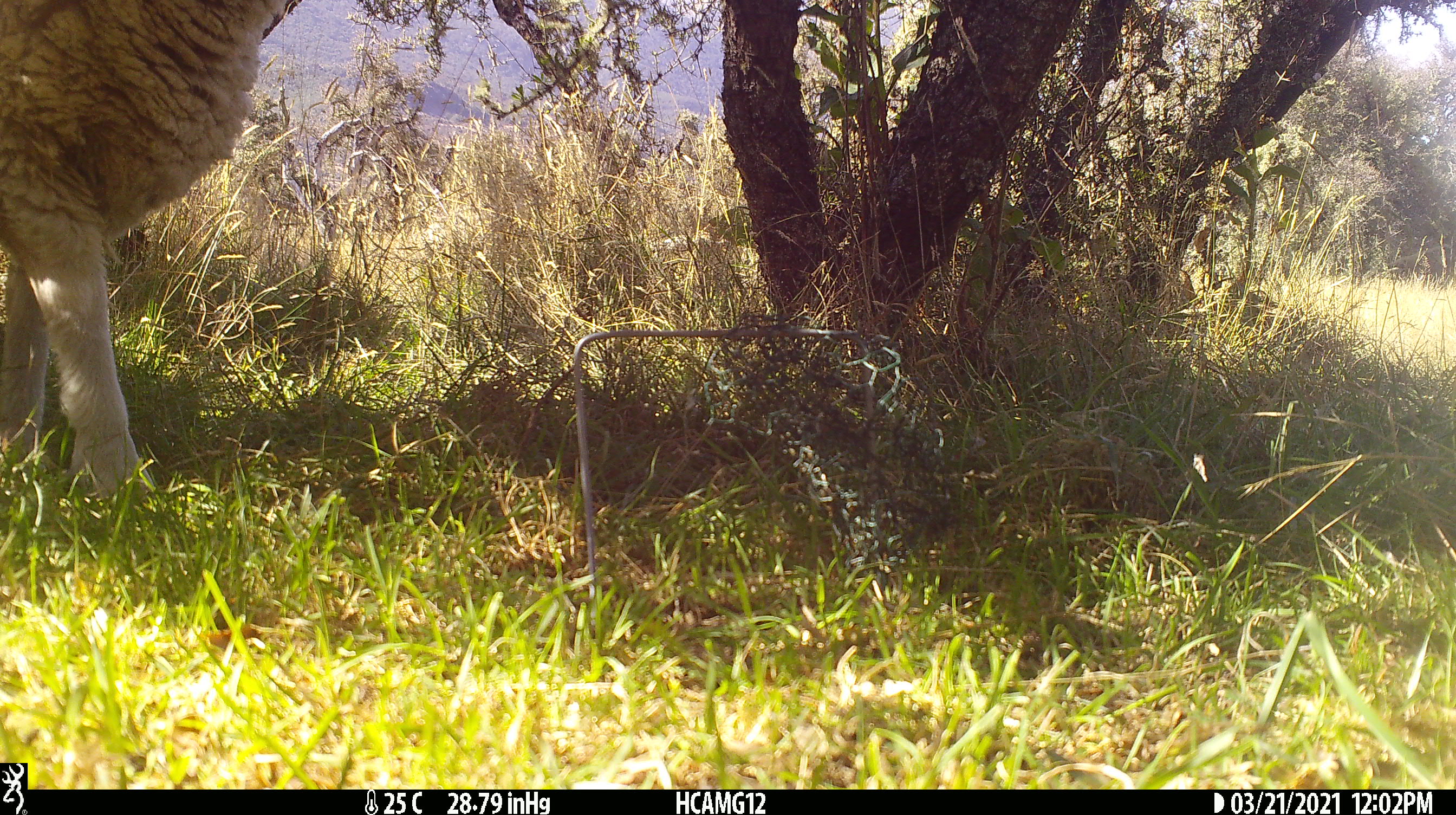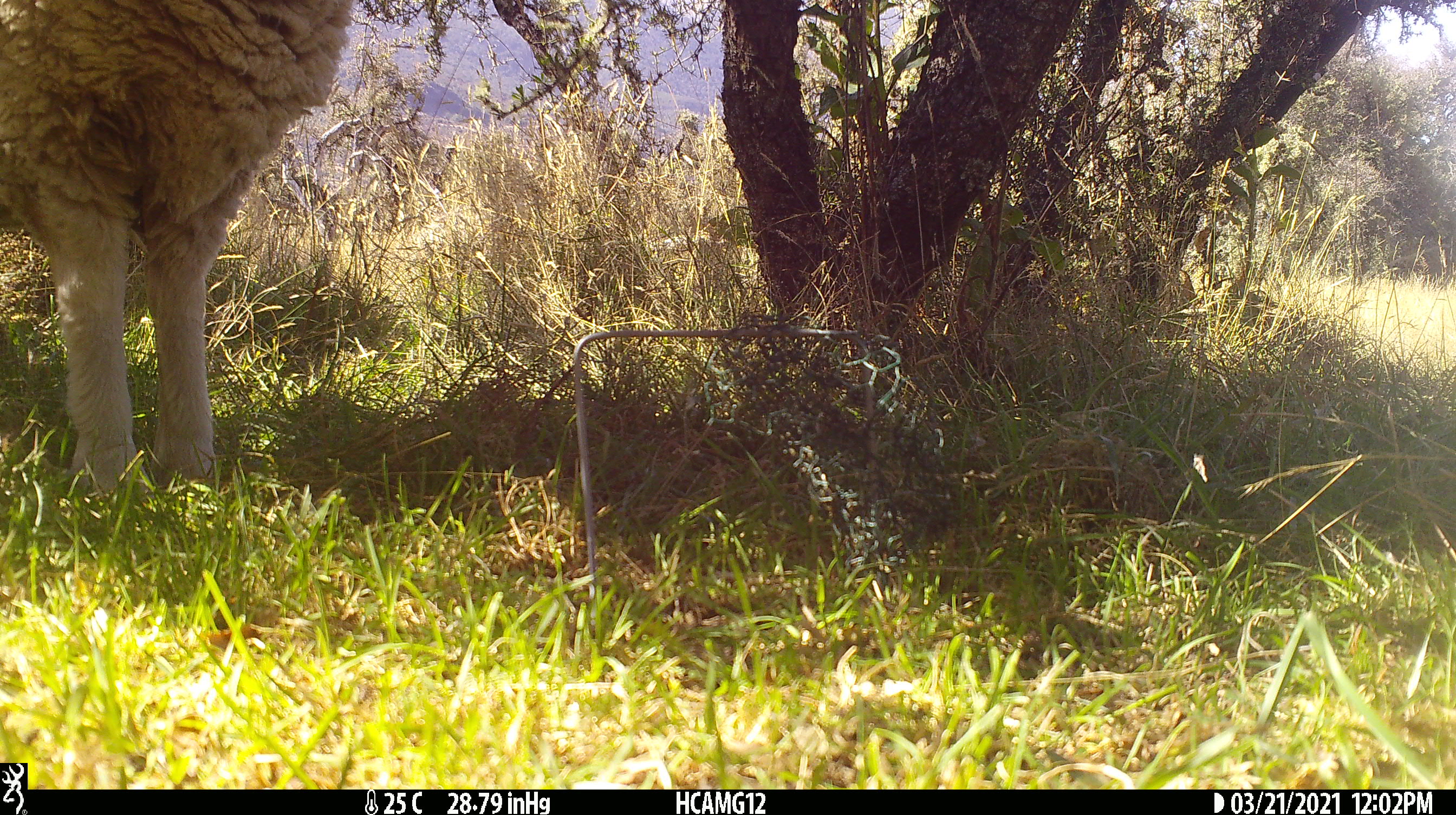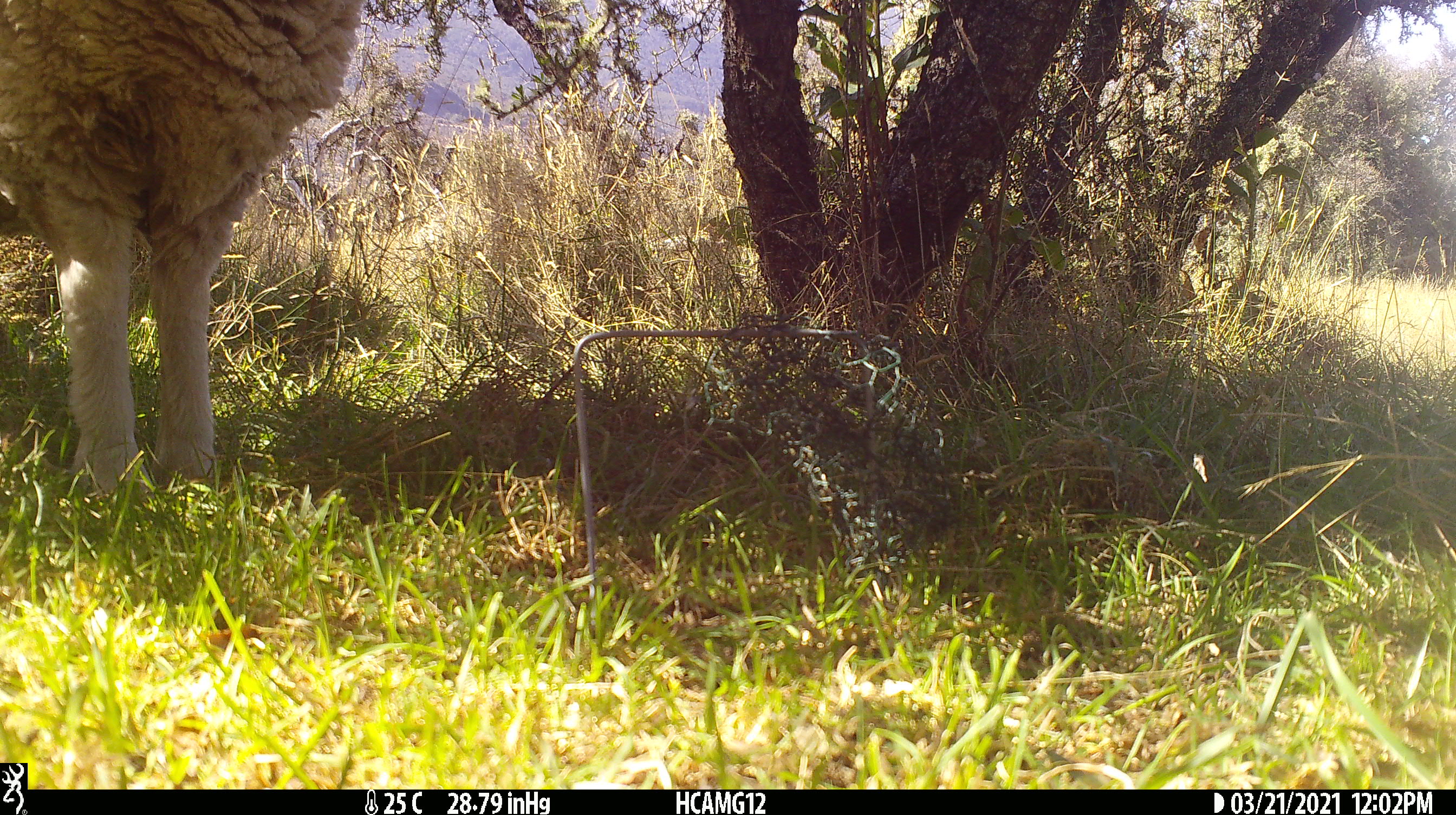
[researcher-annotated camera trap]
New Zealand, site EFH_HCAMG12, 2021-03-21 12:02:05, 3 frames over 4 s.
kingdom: Animalia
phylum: Chordata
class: Mammalia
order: Artiodactyla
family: Bovidae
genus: Ovis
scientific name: Ovis aries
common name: domestic sheep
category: sheep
Sheep (domestic sheep) (Ovis aries).